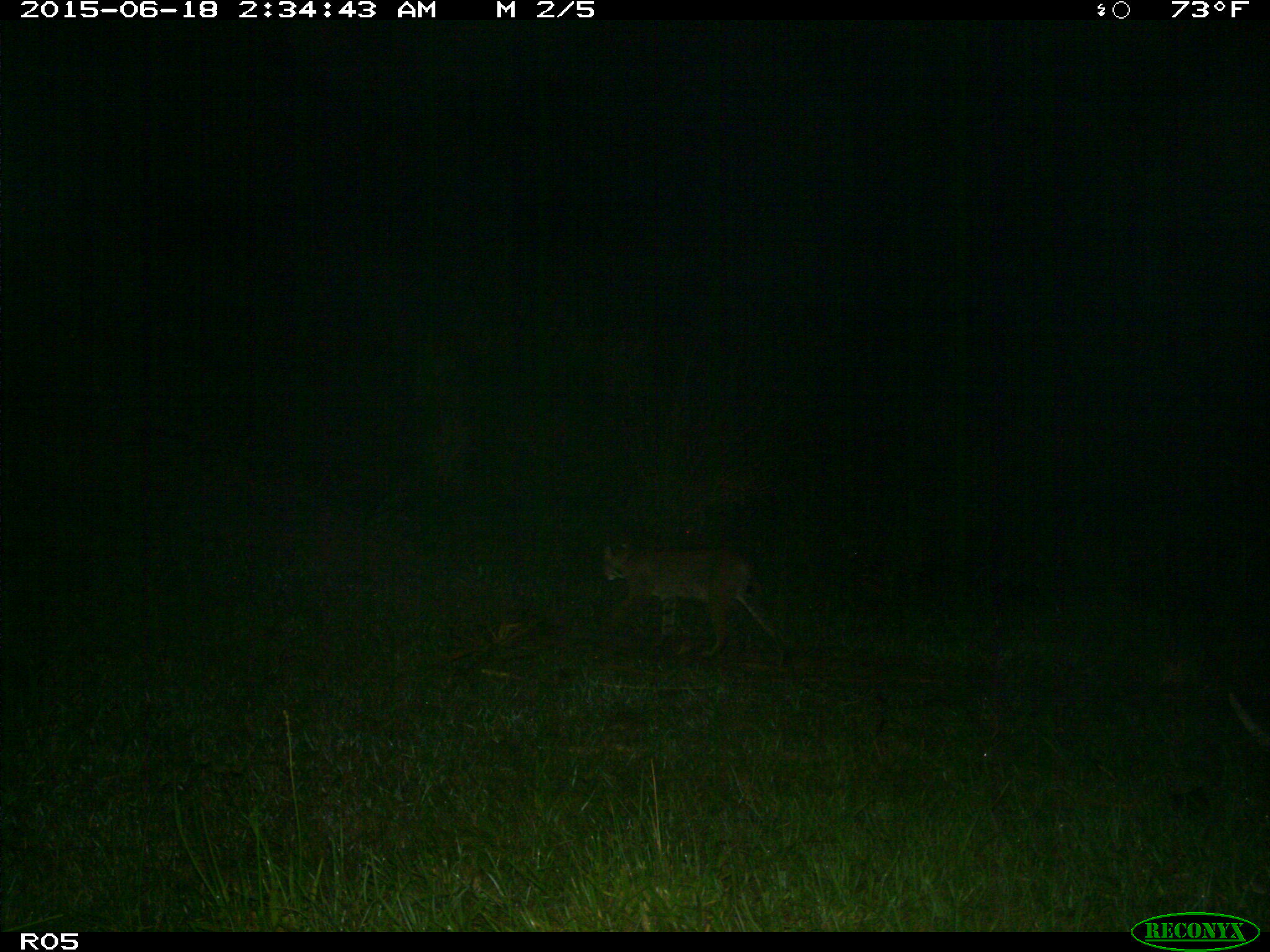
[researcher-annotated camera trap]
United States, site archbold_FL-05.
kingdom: Animalia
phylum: Chordata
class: Mammalia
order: Carnivora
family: Felidae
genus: Lynx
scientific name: Lynx rufus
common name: bobcat